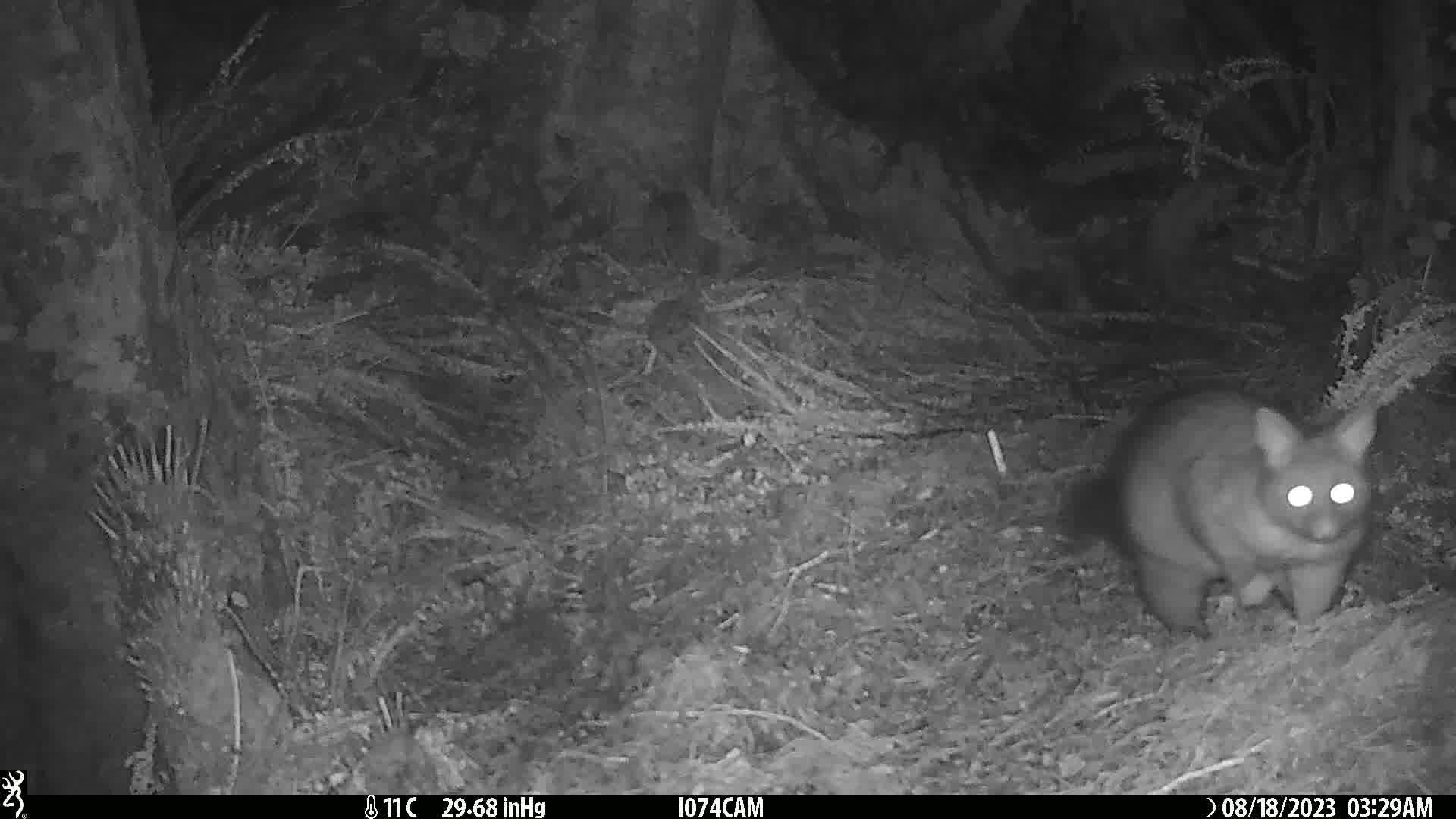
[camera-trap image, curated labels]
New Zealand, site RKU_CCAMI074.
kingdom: Animalia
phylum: Chordata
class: Mammalia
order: Diprotodontia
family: Phalangeridae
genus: Trichosurus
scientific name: Trichosurus vulpecula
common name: common brushtail possum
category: possum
Possum (common brushtail possum) (Trichosurus vulpecula).